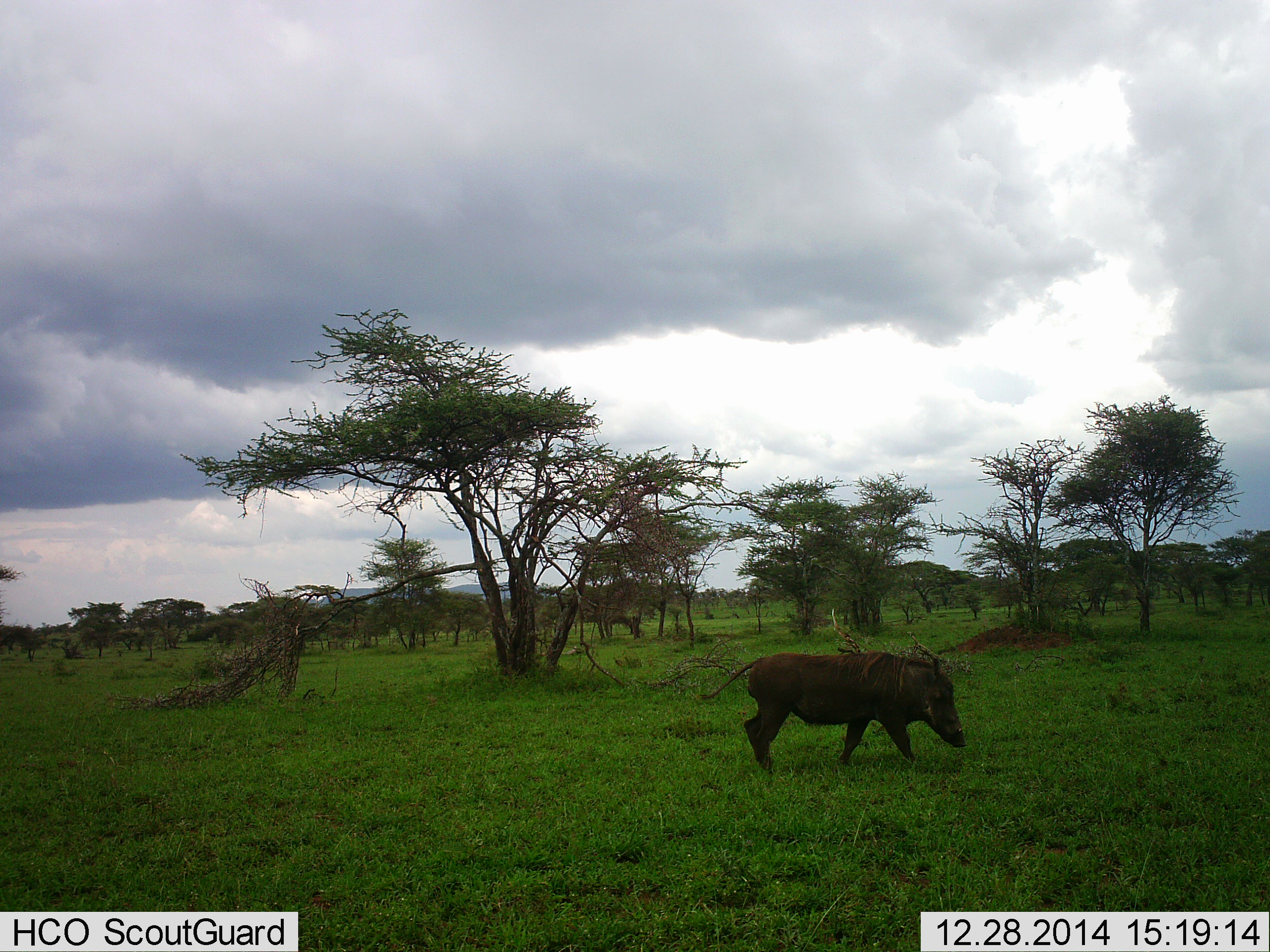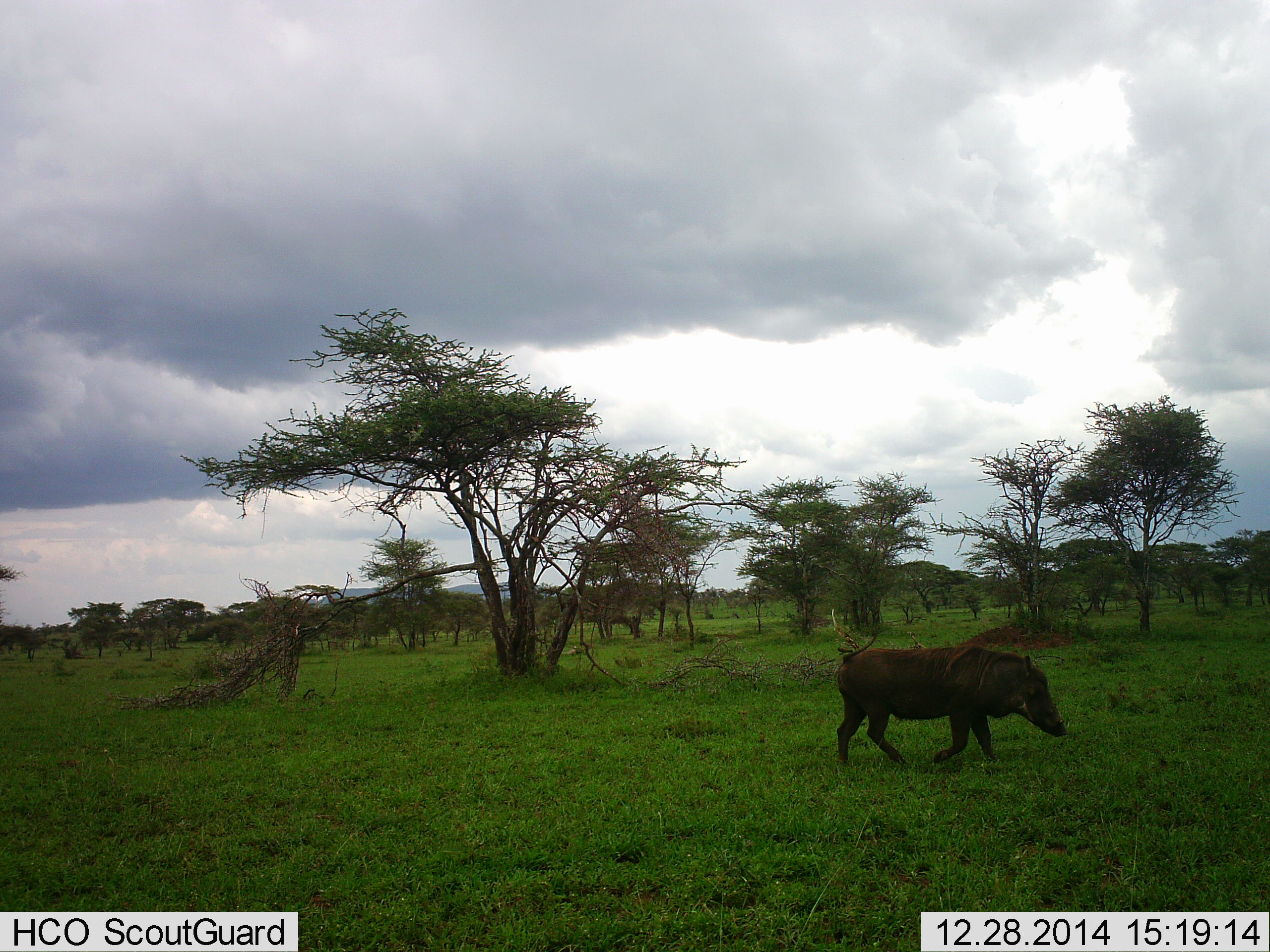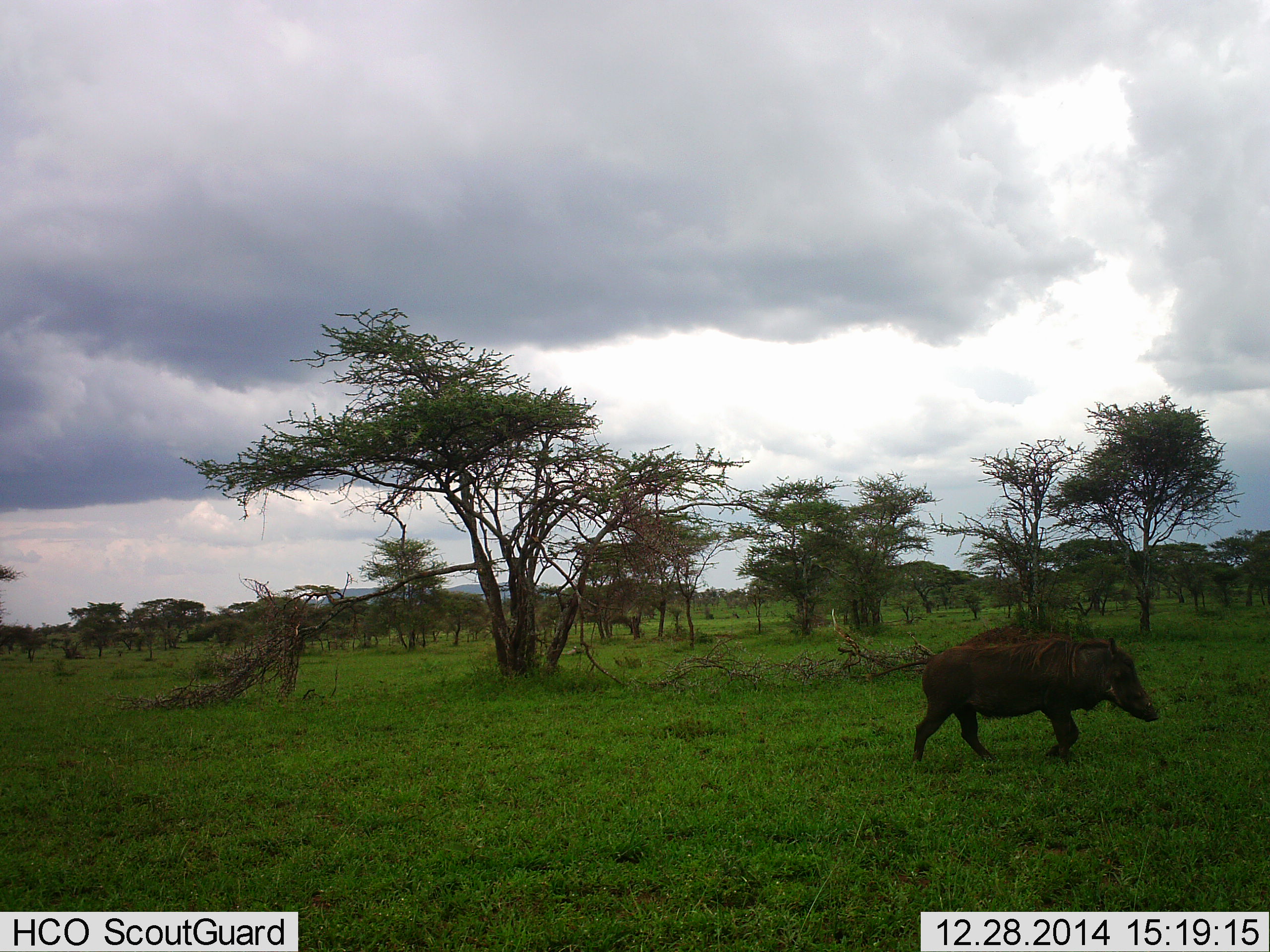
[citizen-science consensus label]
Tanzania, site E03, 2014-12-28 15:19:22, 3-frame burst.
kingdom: Animalia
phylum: Chordata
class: Mammalia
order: Artiodactyla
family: Suidae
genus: Phacochoerus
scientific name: Phacochoerus africanus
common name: warthog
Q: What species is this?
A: Warthog (Phacochoerus africanus).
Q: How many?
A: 1.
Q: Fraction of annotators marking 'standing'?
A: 10%.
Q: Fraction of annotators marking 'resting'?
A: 0%.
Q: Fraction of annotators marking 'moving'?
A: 100%.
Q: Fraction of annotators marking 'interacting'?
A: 0%.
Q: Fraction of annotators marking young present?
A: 0%.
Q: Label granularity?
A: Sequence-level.